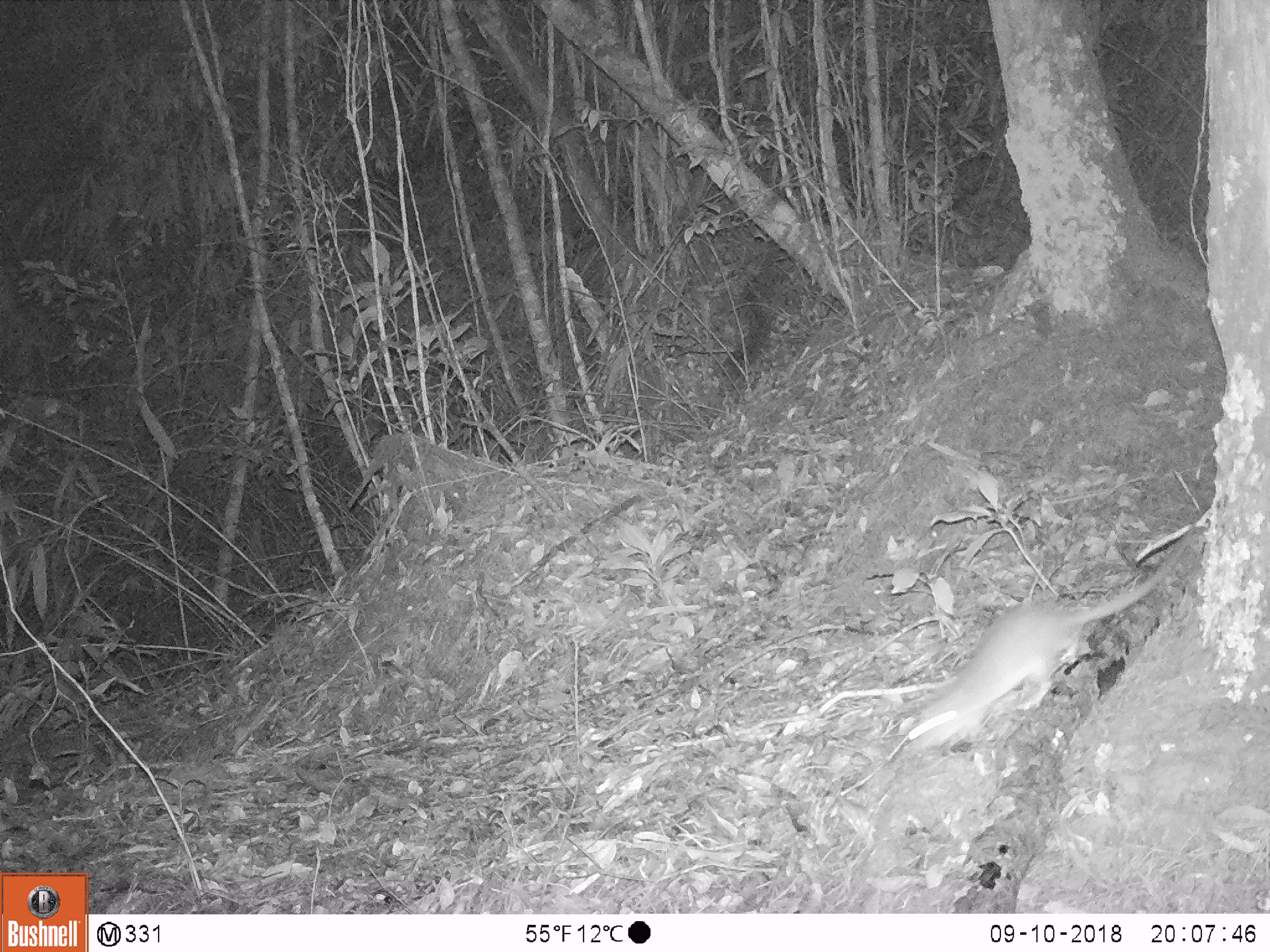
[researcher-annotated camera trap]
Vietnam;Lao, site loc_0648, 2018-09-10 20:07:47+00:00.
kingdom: Animalia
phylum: Chordata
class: Mammalia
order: Rodentia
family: Muridae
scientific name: Muridae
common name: old-world mice and rats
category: unidentified murid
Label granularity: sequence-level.